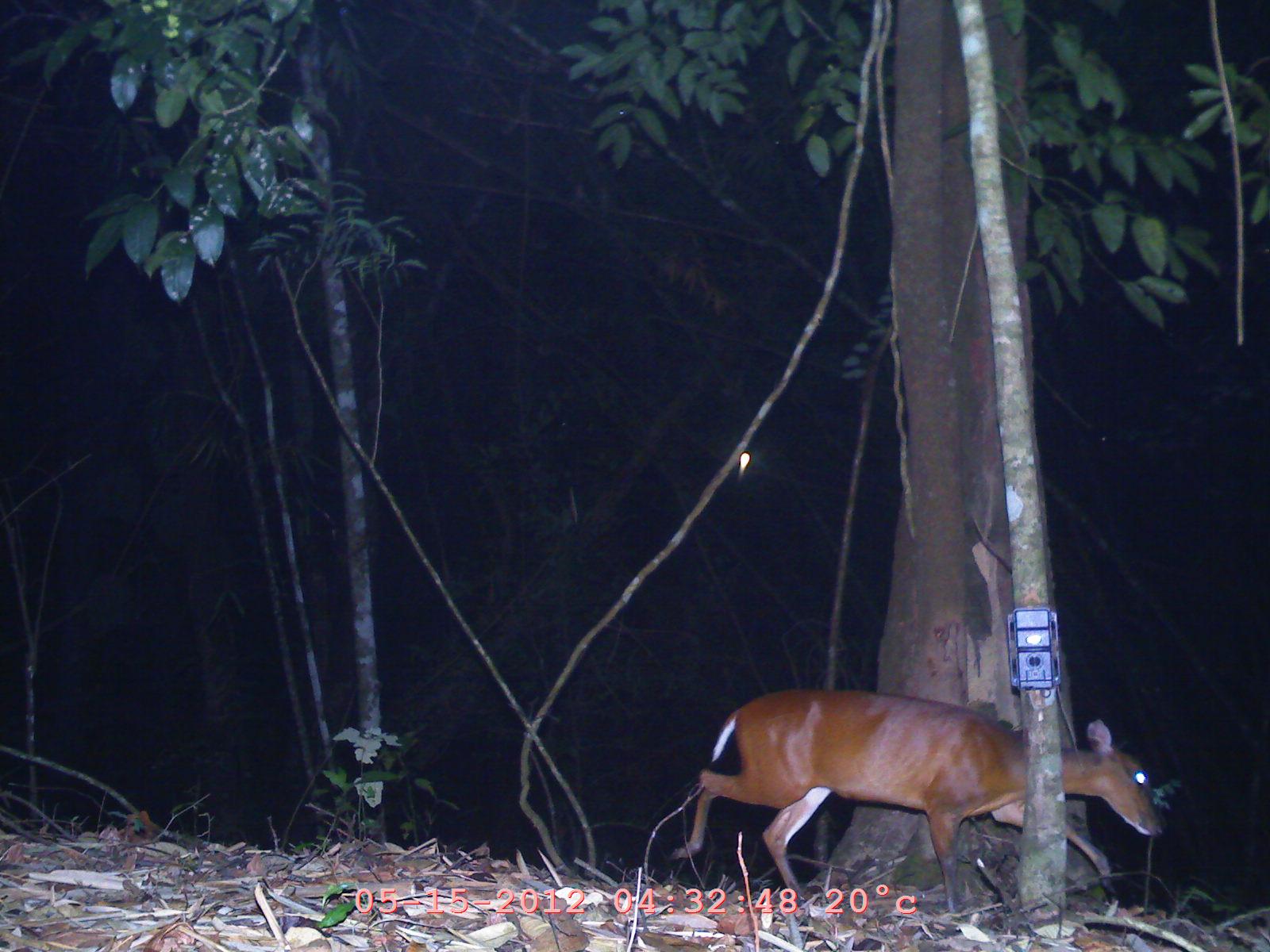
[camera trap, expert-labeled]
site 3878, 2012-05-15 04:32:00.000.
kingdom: Animalia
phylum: Chordata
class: Mammalia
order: Artiodactyla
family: Cervidae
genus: Muntiacus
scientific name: Muntiacus muntjak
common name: southern red muntjac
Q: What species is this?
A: Muntiacus muntjak (southern red muntjac).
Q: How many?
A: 1.